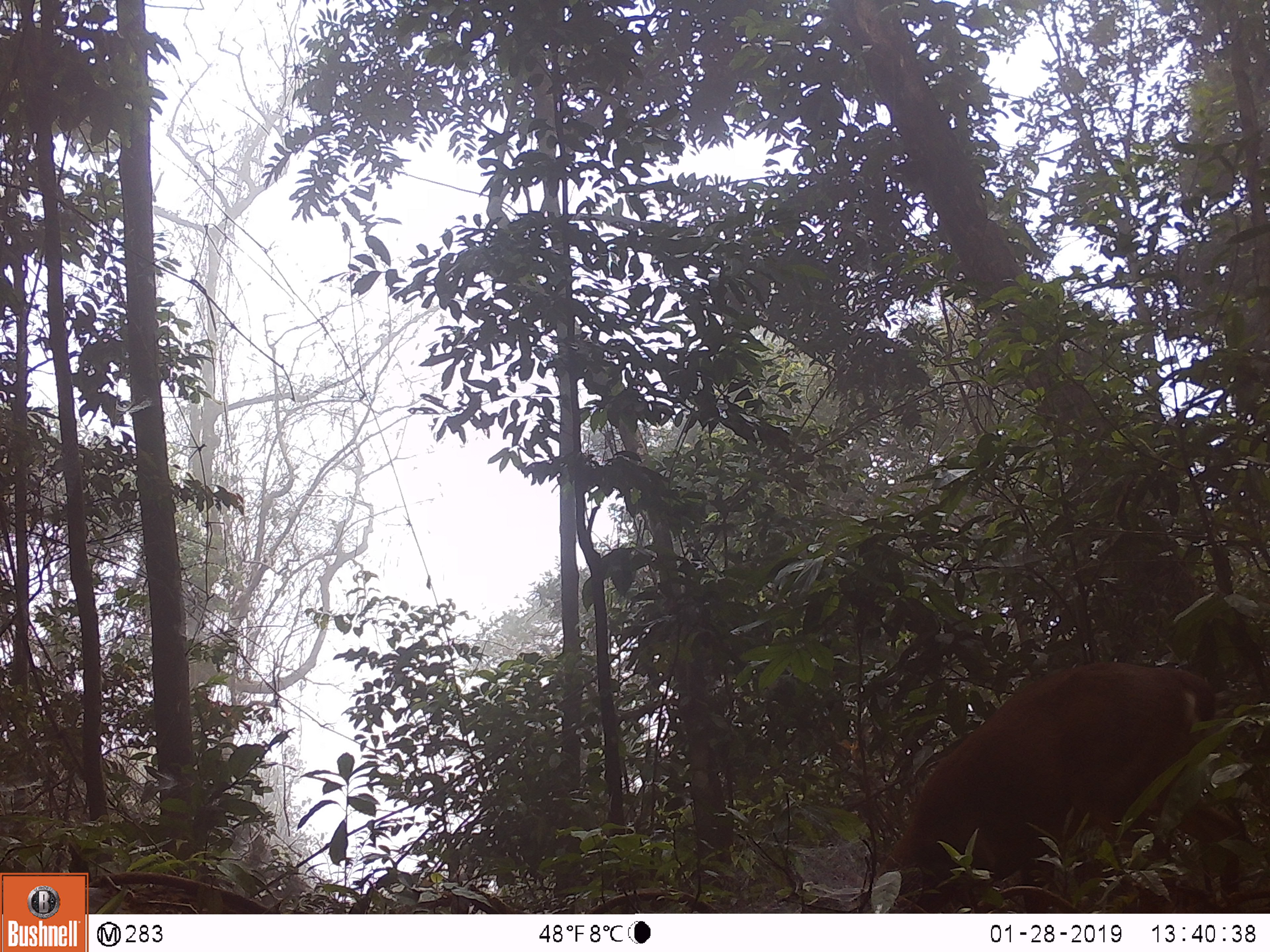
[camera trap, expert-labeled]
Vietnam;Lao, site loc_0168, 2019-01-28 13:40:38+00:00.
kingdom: Animalia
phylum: Chordata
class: Mammalia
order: Artiodactyla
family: Cervidae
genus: Muntiacus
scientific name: Muntiacus vuquangensis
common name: large-antlered muntjac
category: large antlered muntjac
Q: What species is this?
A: Large antlered muntjac (large-antlered muntjac) (Muntiacus vuquangensis).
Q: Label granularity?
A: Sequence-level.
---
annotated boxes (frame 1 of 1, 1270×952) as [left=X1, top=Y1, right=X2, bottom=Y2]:
large antlered muntjac: [left=873, top=660, right=1241, bottom=913]